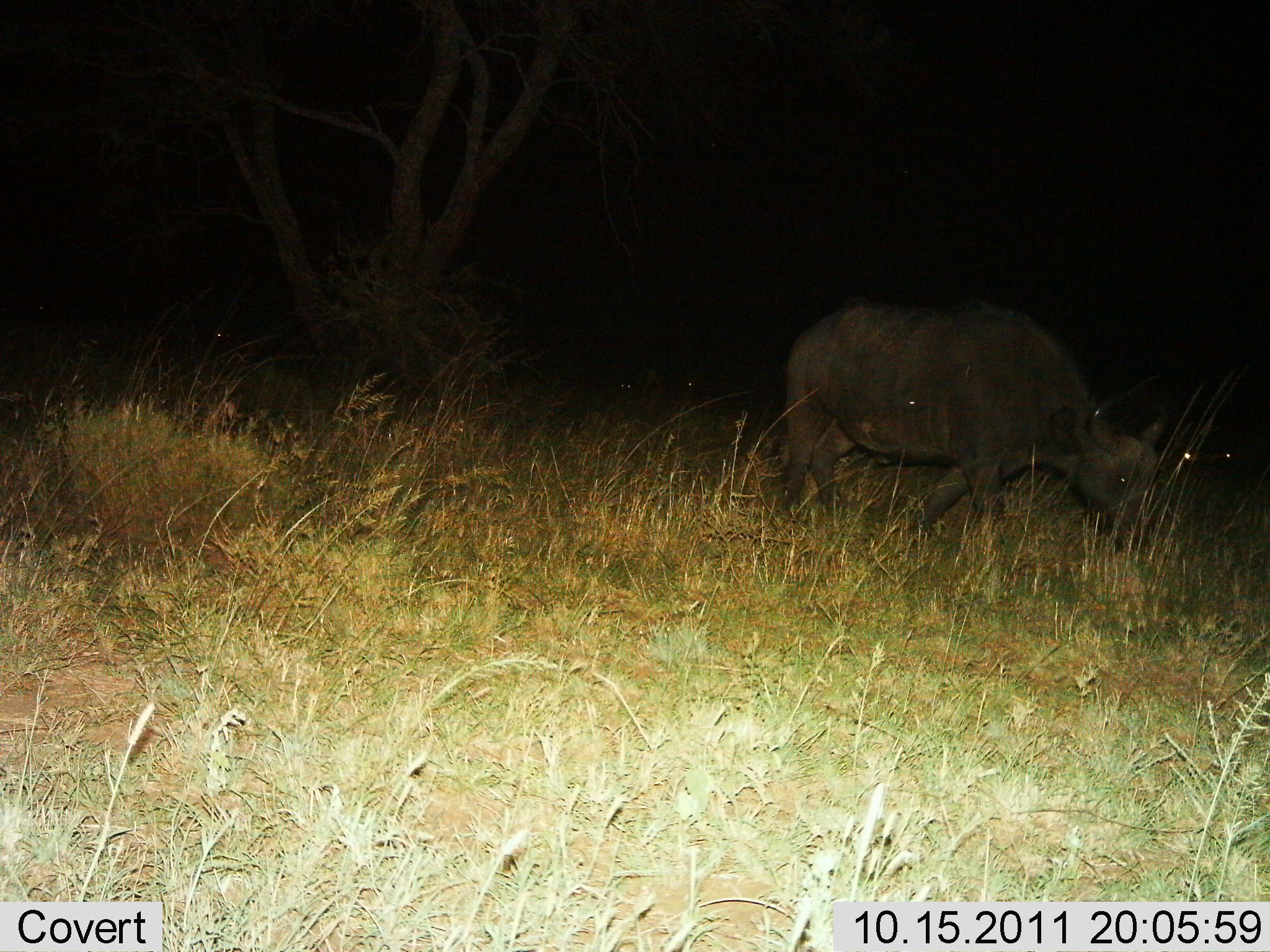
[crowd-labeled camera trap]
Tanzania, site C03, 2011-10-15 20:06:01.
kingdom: Animalia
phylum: Chordata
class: Mammalia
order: Artiodactyla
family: Bovidae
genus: Syncerus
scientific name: Syncerus caffer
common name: cape buffalo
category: buffalo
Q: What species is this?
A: Buffalo (cape buffalo) (Syncerus caffer).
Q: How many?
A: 1.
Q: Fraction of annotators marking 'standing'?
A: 38%.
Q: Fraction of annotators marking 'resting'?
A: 0%.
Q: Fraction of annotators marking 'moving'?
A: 54%.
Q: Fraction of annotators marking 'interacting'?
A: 0%.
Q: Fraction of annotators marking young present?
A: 0%.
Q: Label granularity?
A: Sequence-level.